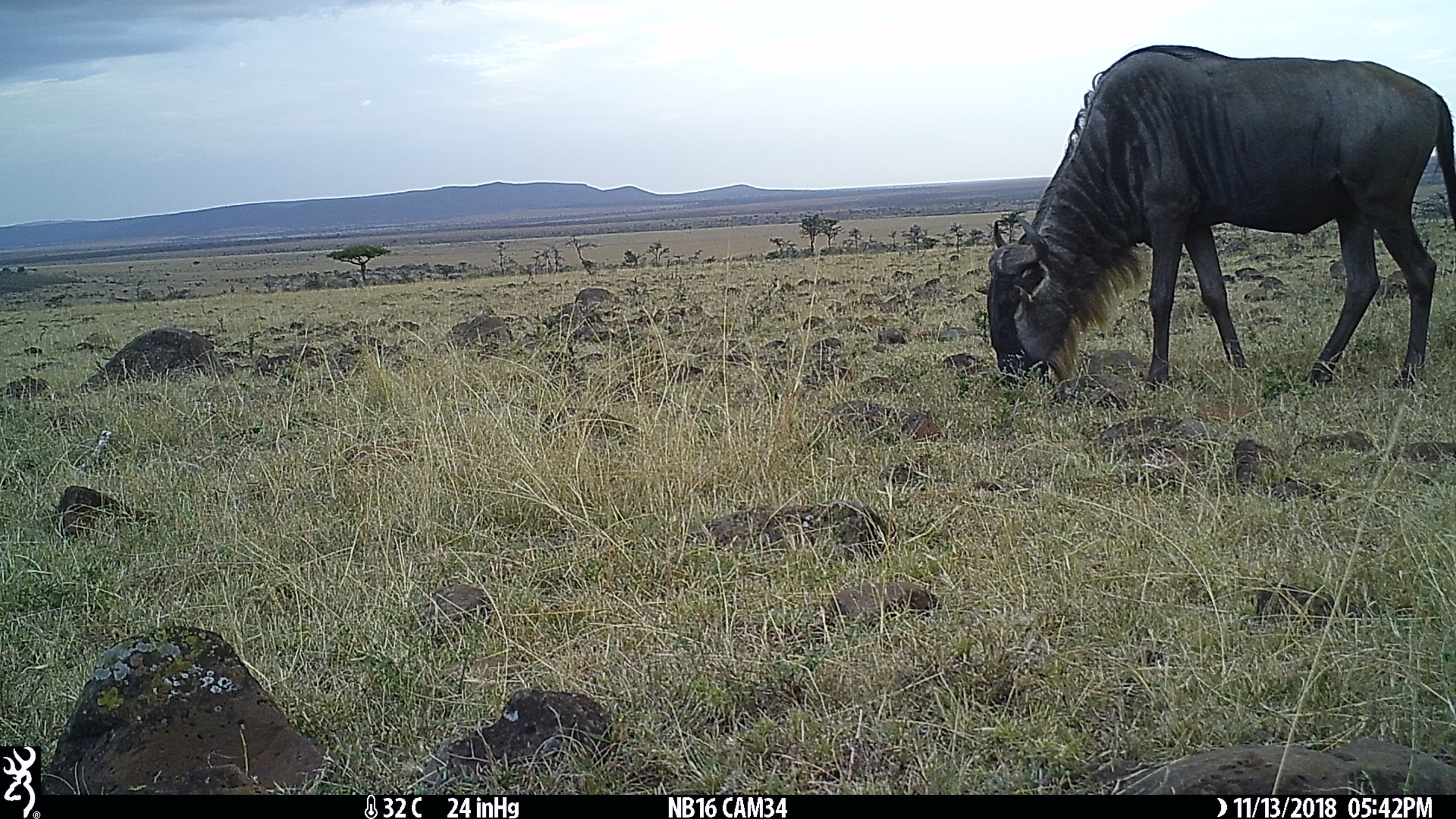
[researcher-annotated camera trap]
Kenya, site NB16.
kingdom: Animalia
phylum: Chordata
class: Mammalia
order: Artiodactyla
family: Bovidae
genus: Connochaetes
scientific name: Connochaetes taurinus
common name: blue wildebeest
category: wildebeest